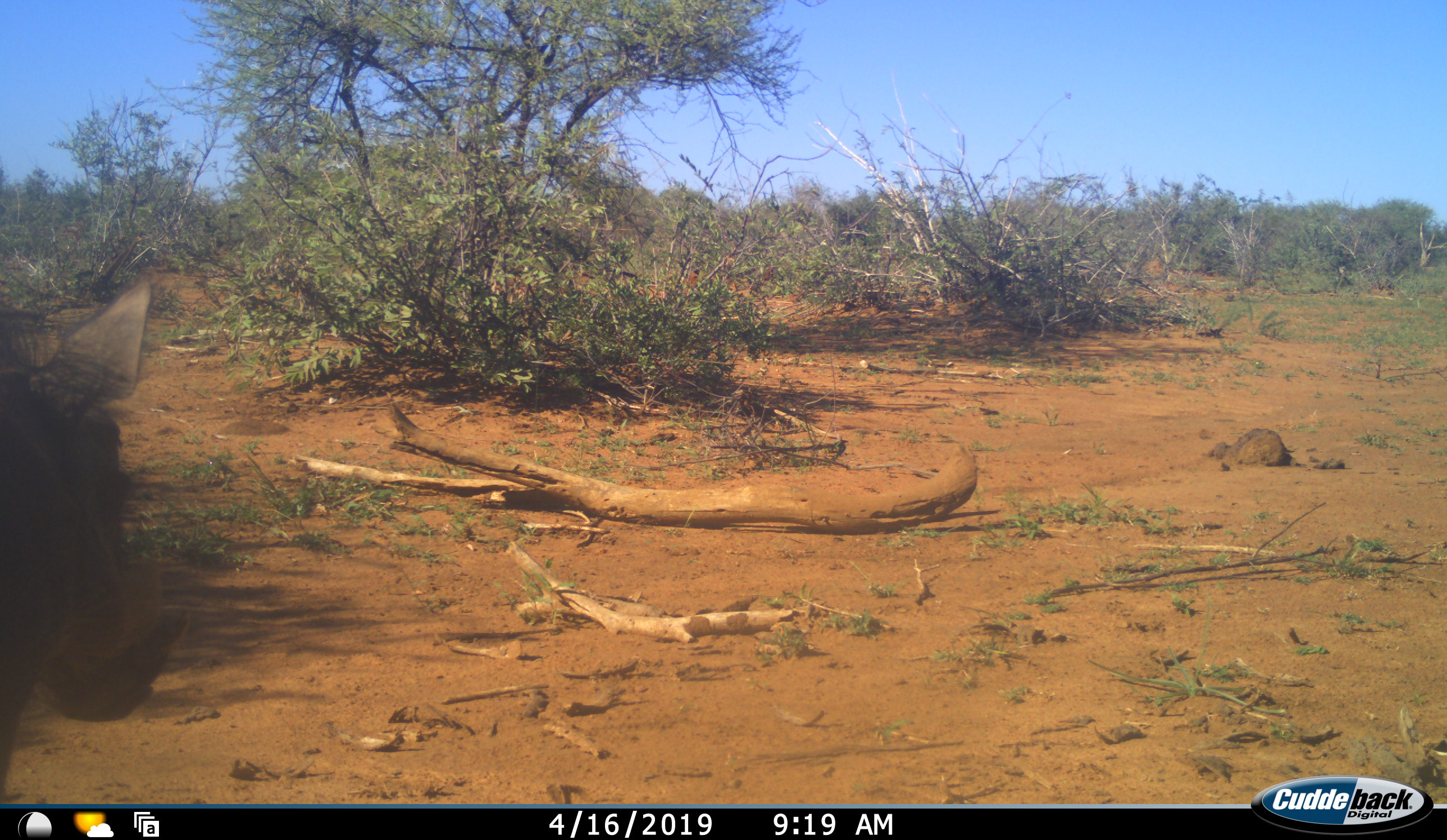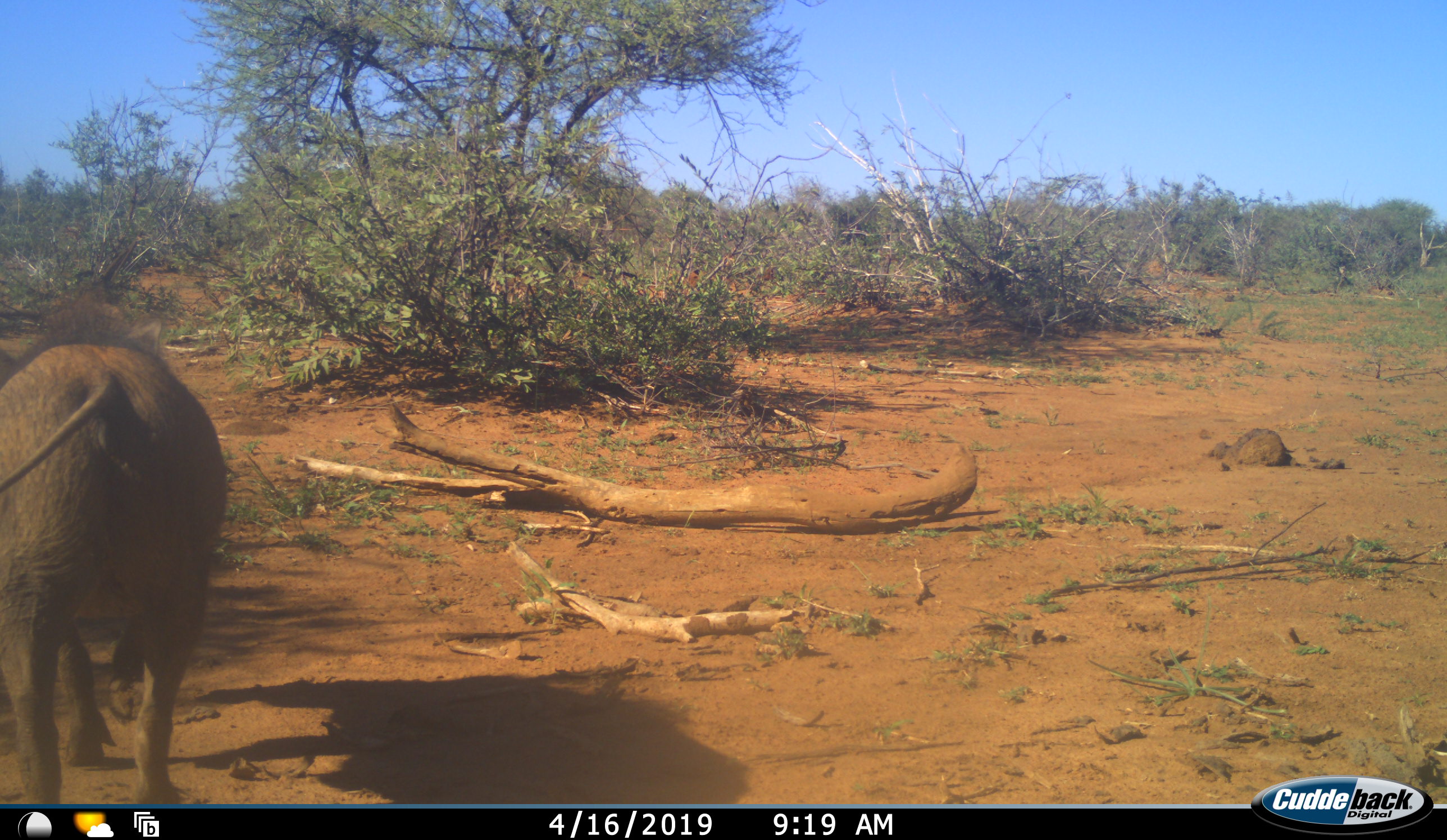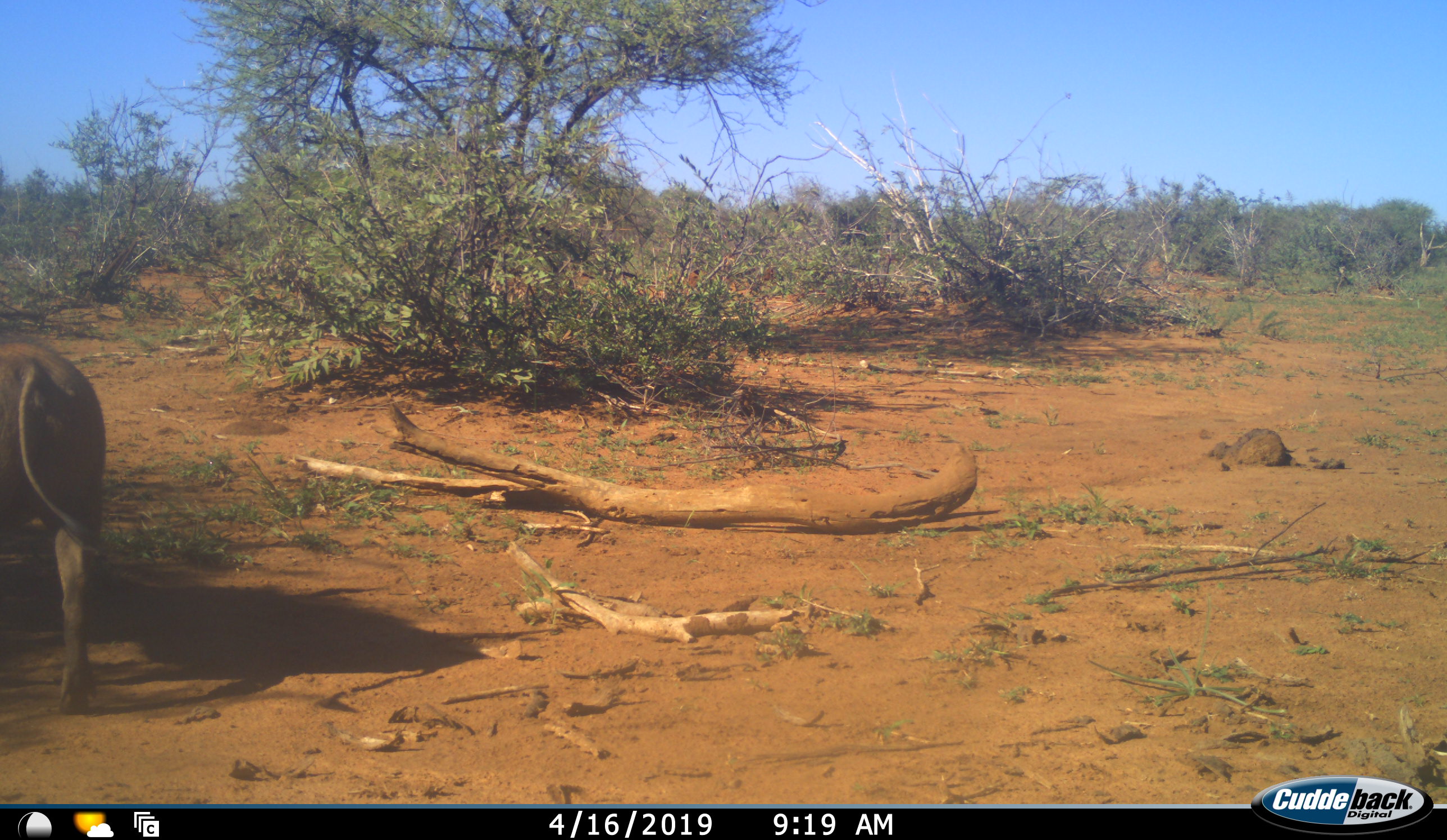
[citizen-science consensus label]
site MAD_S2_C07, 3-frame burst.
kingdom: Animalia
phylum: Chordata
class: Mammalia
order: Artiodactyla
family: Suidae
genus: Phacochoerus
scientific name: Phacochoerus africanus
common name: warthog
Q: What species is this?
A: Warthog (Phacochoerus africanus).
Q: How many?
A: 1.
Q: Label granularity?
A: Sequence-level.